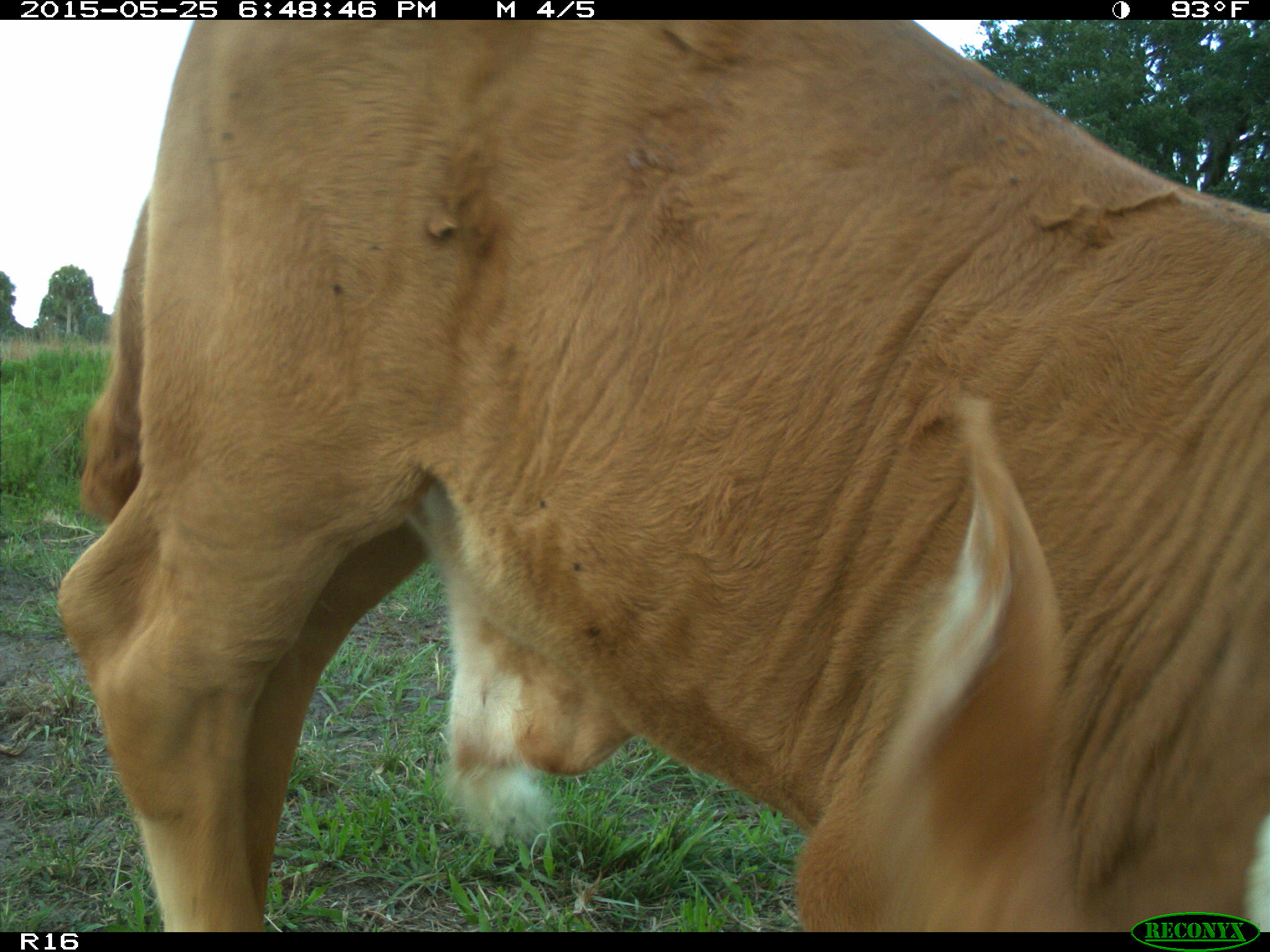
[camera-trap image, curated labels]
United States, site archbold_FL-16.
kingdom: Animalia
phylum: Chordata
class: Mammalia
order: Artiodactyla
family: Bovidae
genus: Bos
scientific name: Bos taurus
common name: domestic cow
Bos taurus (domestic cow).